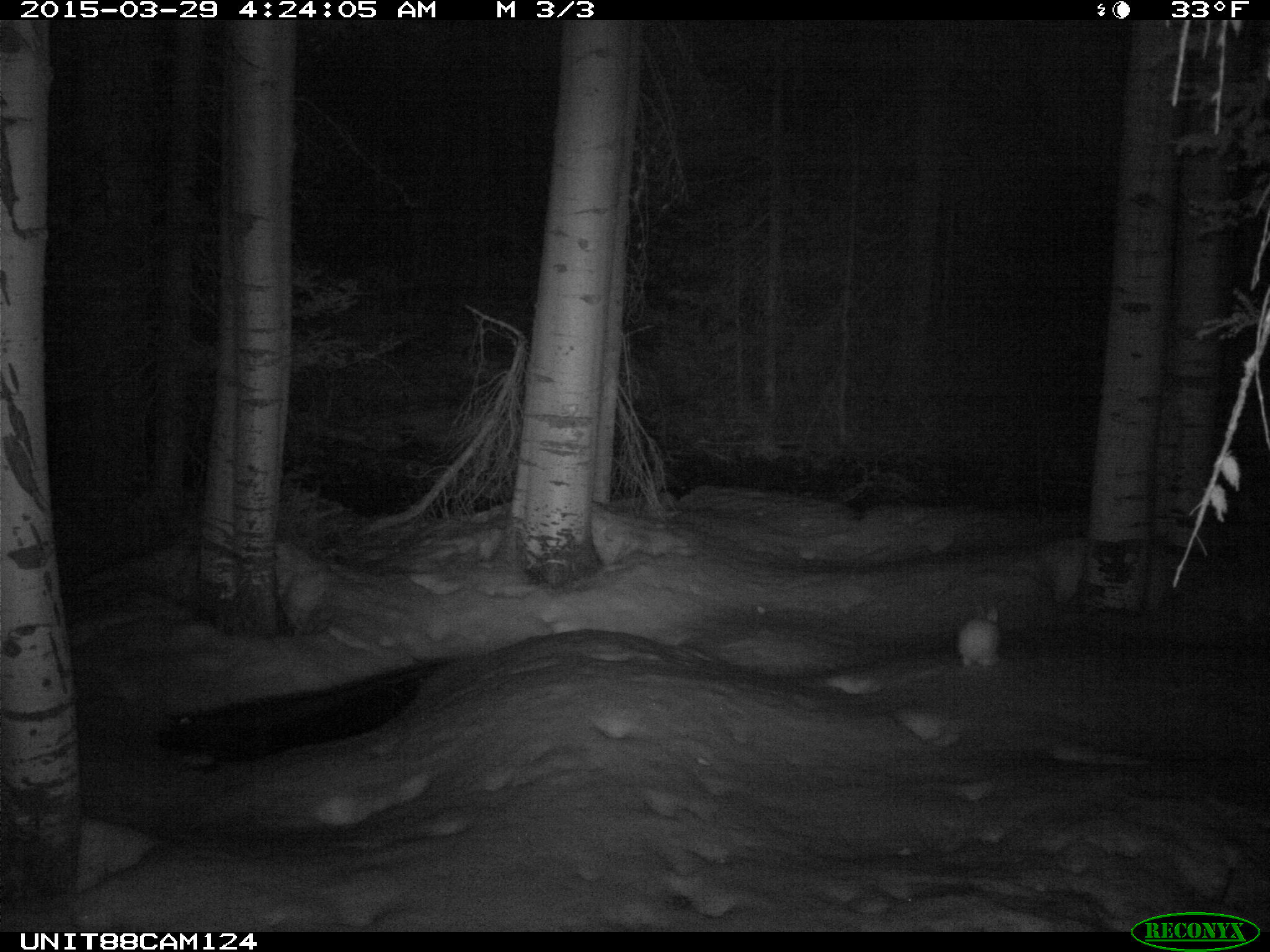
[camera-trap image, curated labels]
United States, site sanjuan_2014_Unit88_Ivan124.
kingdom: Animalia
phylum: Chordata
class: Mammalia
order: Lagomorpha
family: Leporidae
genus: Lepus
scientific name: Lepus americanus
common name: snowshoe hare